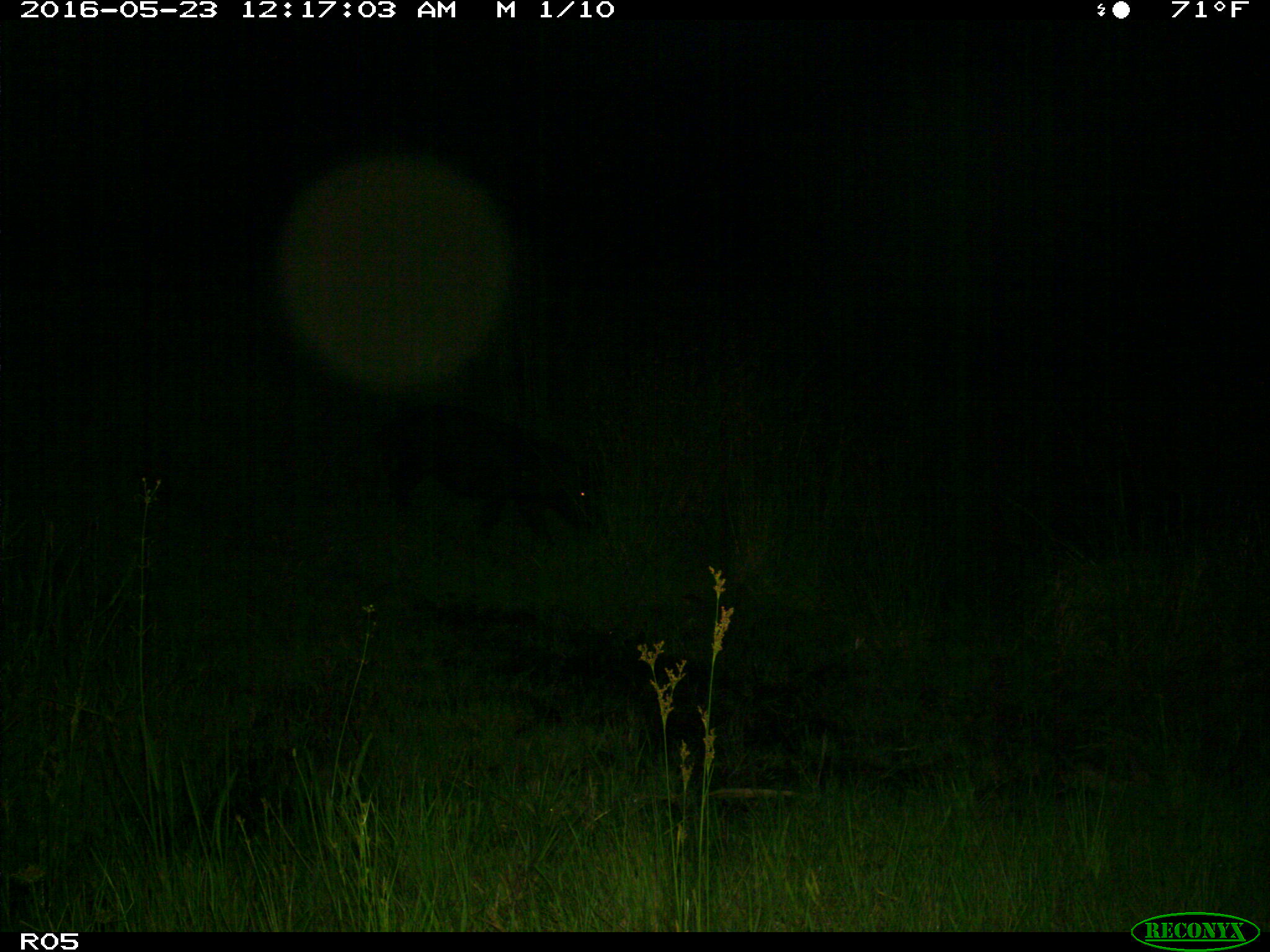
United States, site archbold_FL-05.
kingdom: Animalia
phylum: Chordata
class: Mammalia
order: Artiodactyla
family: Suidae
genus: Sus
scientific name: Sus scrofa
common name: wild boar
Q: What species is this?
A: Sus scrofa (wild boar).